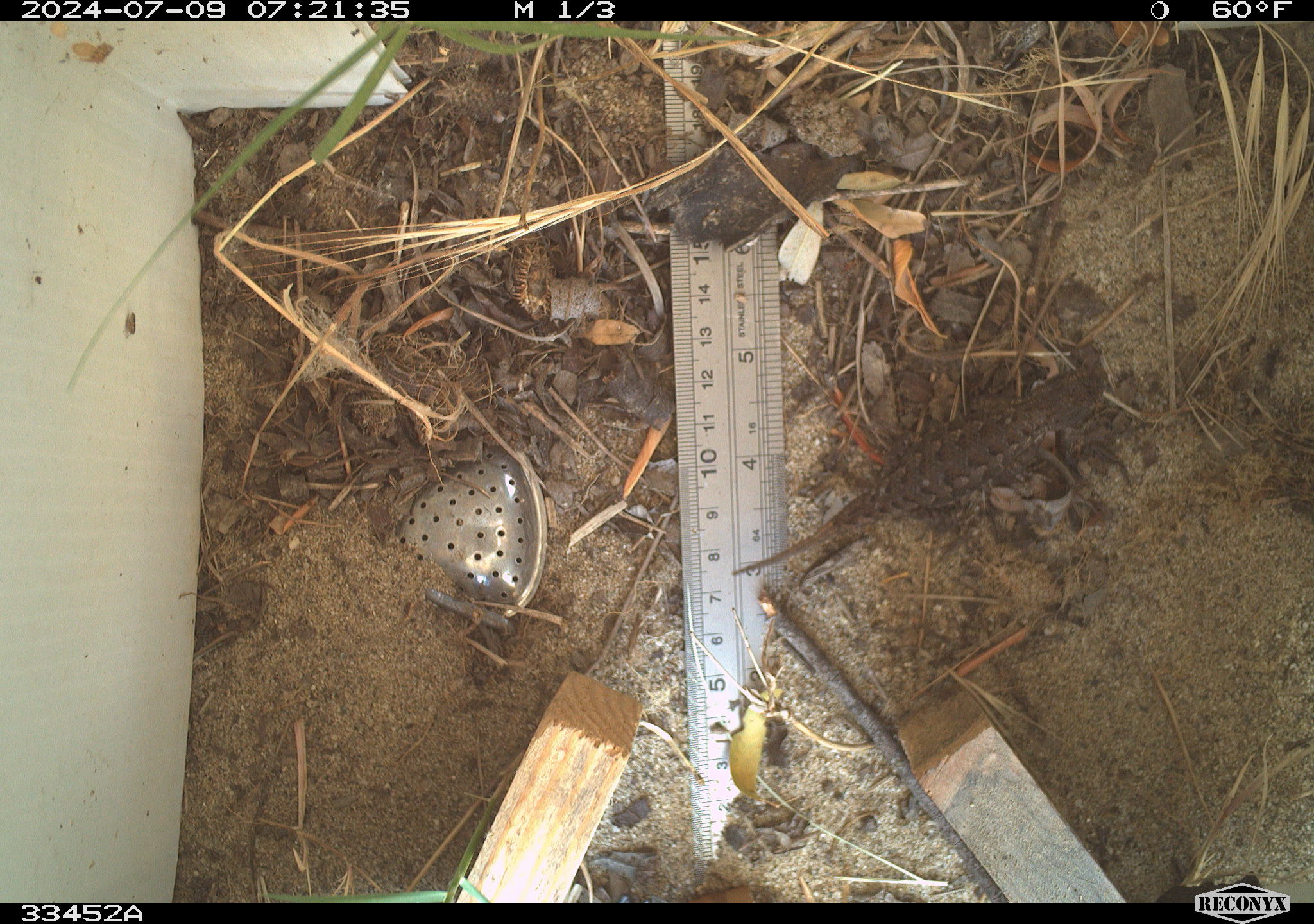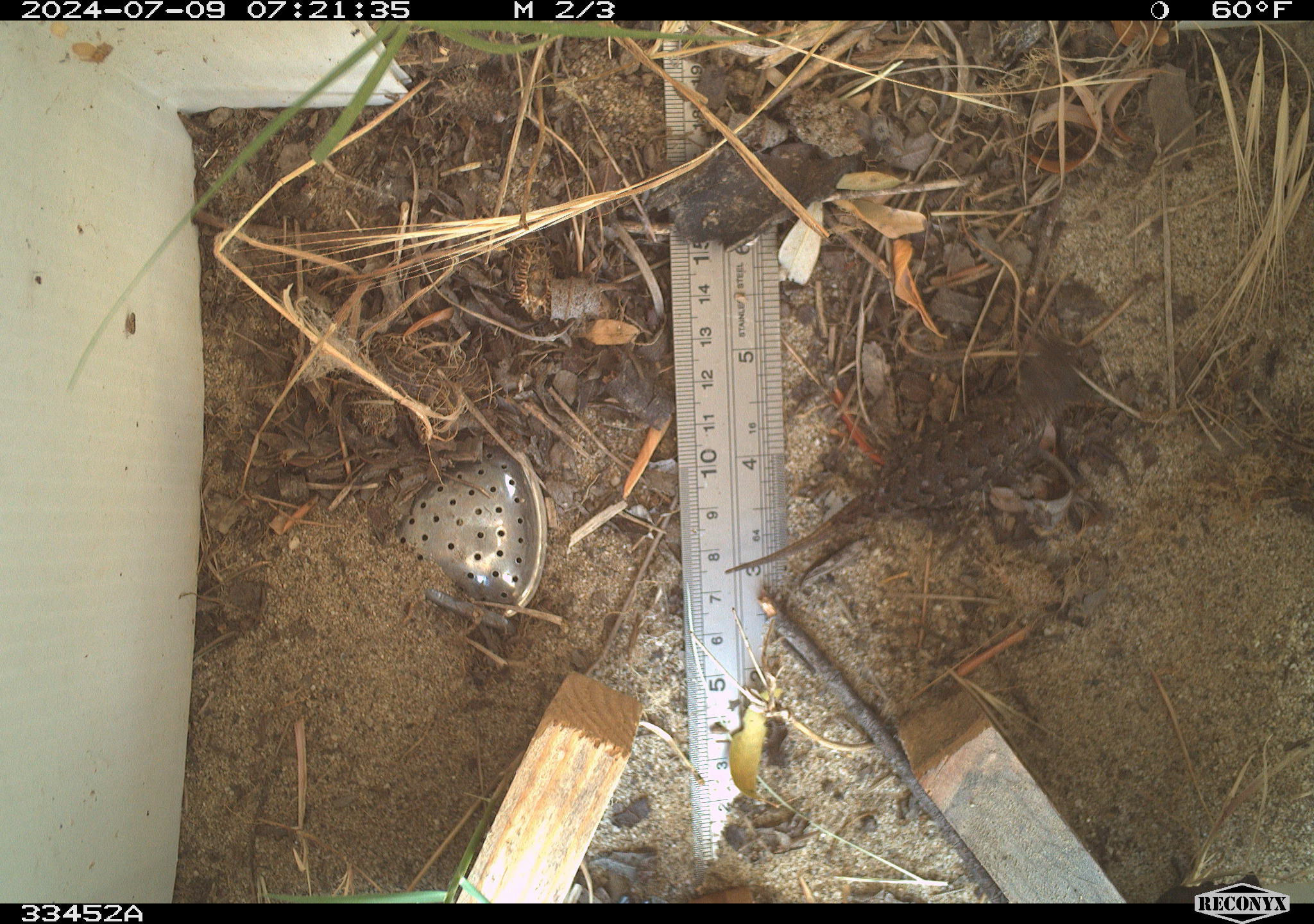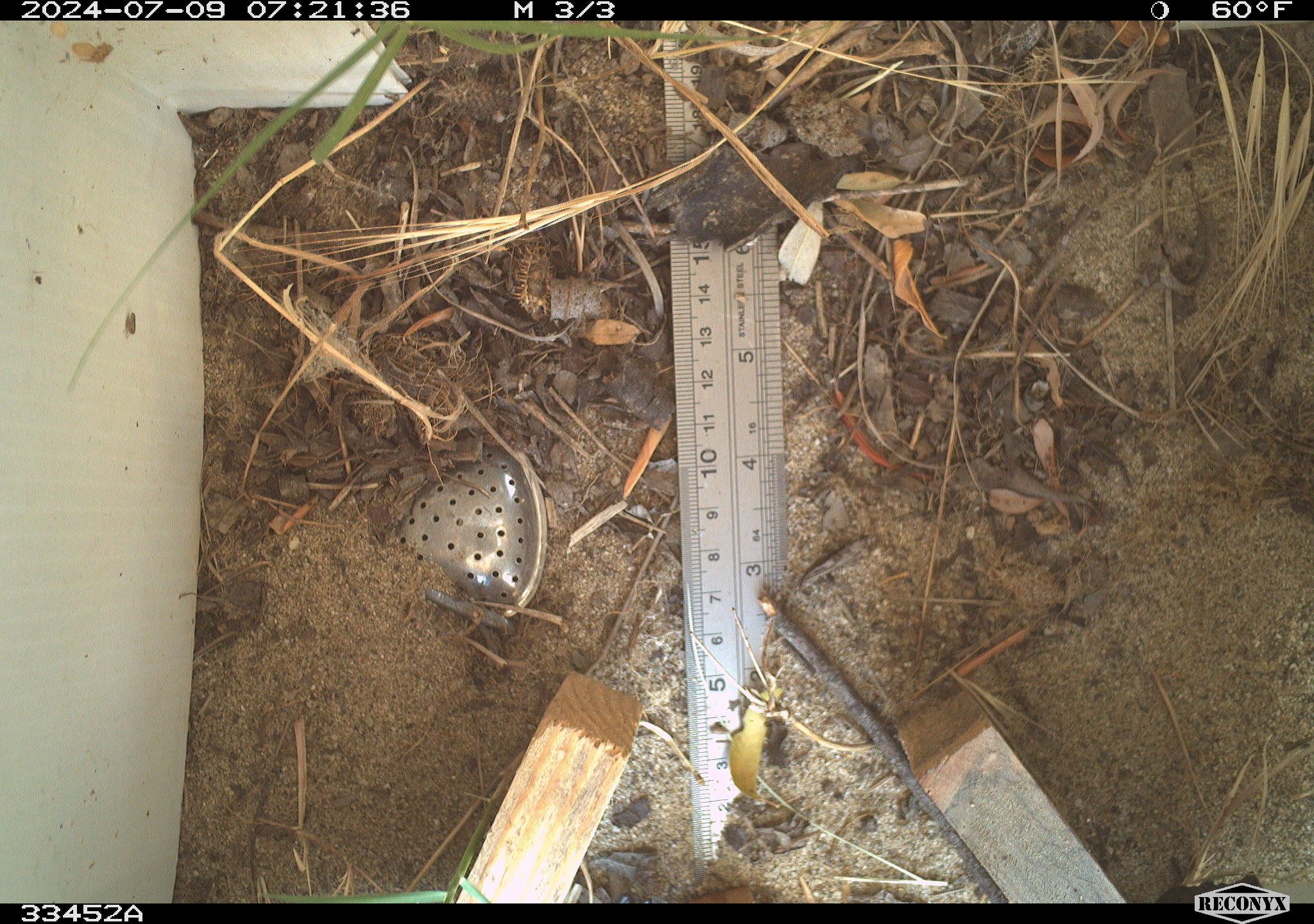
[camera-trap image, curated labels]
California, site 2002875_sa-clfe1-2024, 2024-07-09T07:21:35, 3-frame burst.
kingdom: Animalia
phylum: Chordata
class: Reptilia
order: Squamata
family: Phrynosomatidae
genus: Sceloporus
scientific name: Sceloporus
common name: spiny lizards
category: sceloporus species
Sceloporus species (spiny lizards) (Sceloporus).